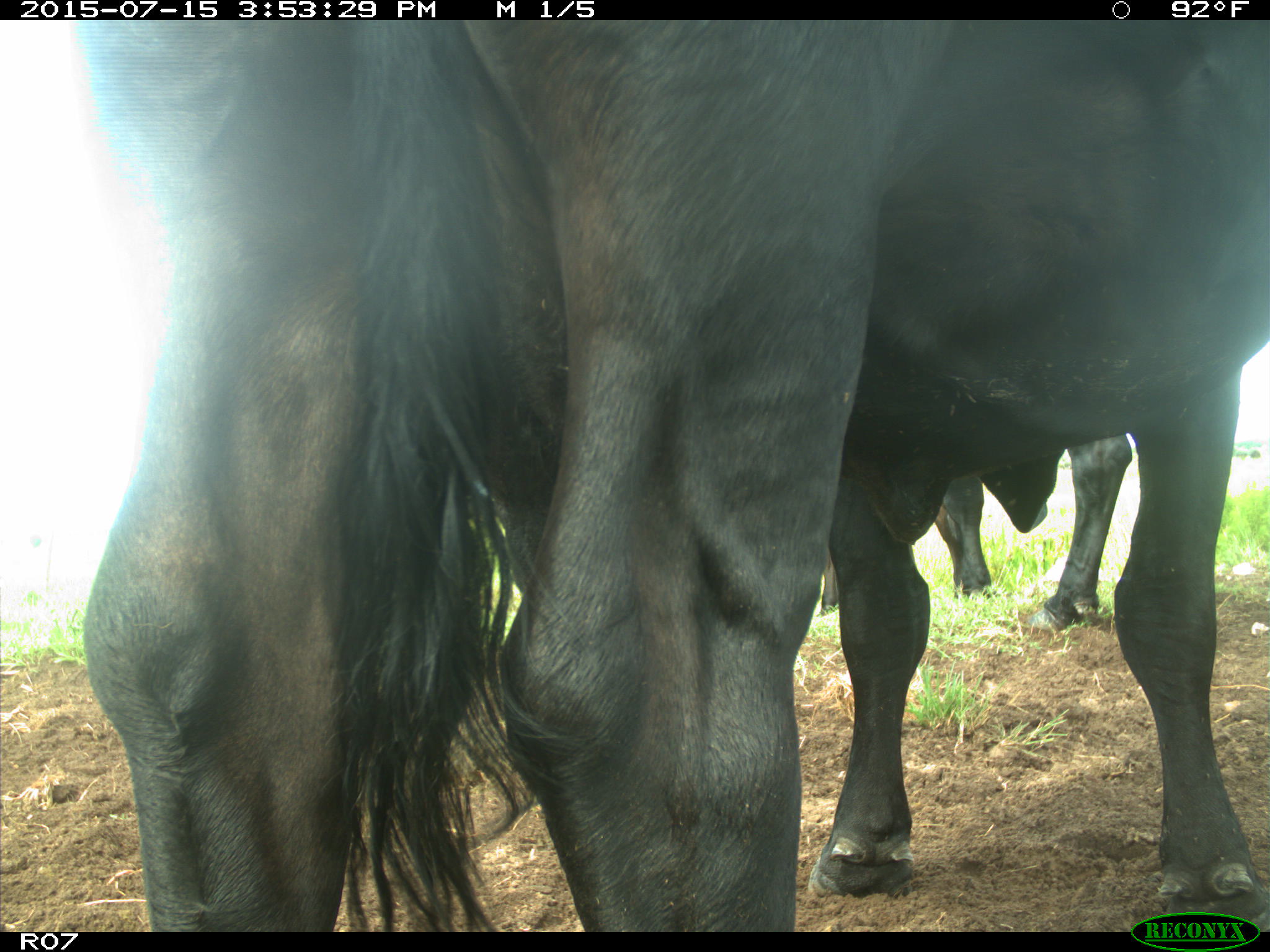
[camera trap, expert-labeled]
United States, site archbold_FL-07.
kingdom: Animalia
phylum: Chordata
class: Mammalia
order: Artiodactyla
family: Bovidae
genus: Bos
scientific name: Bos taurus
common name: domestic cow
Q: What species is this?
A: Bos taurus (domestic cow).